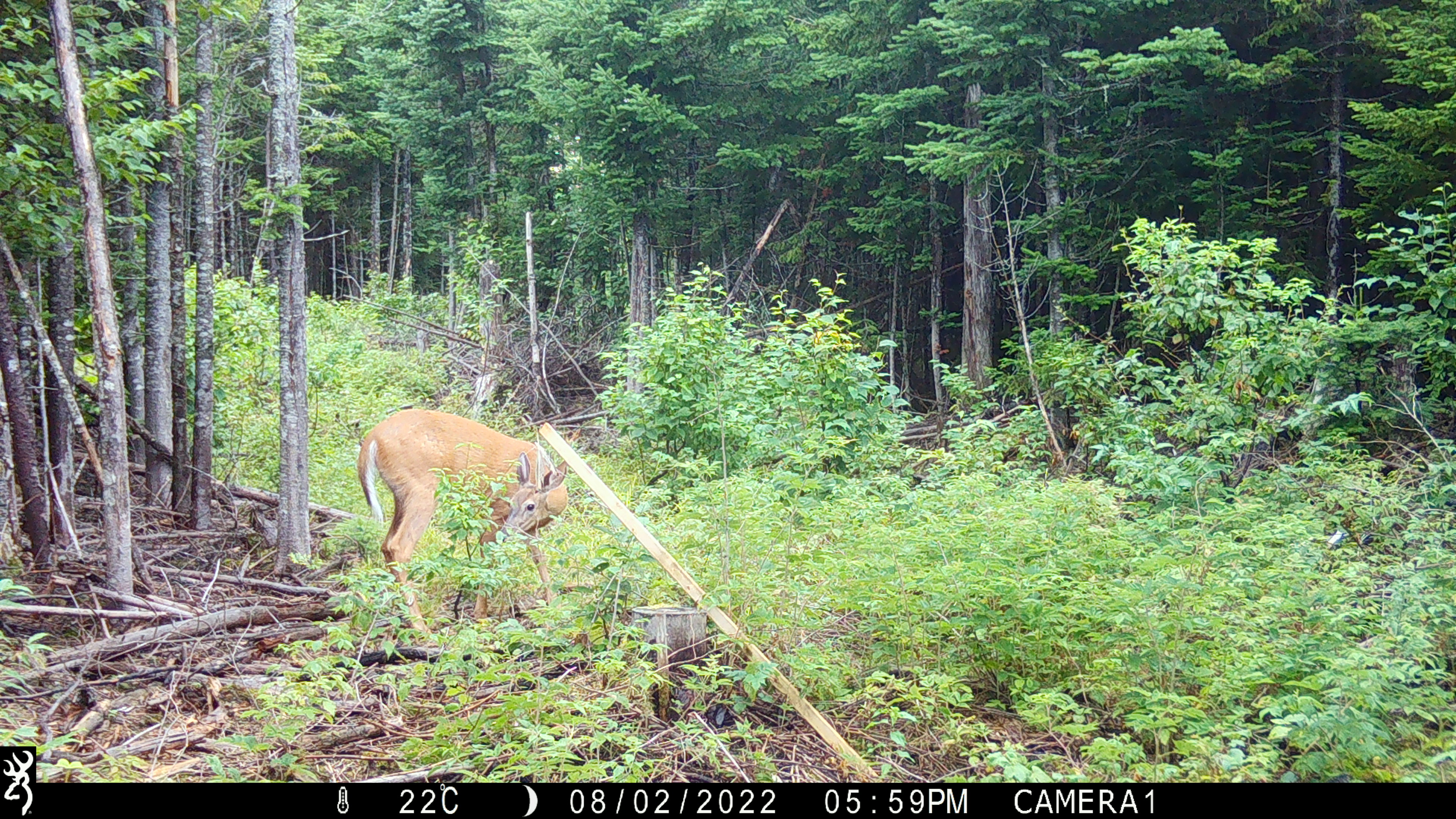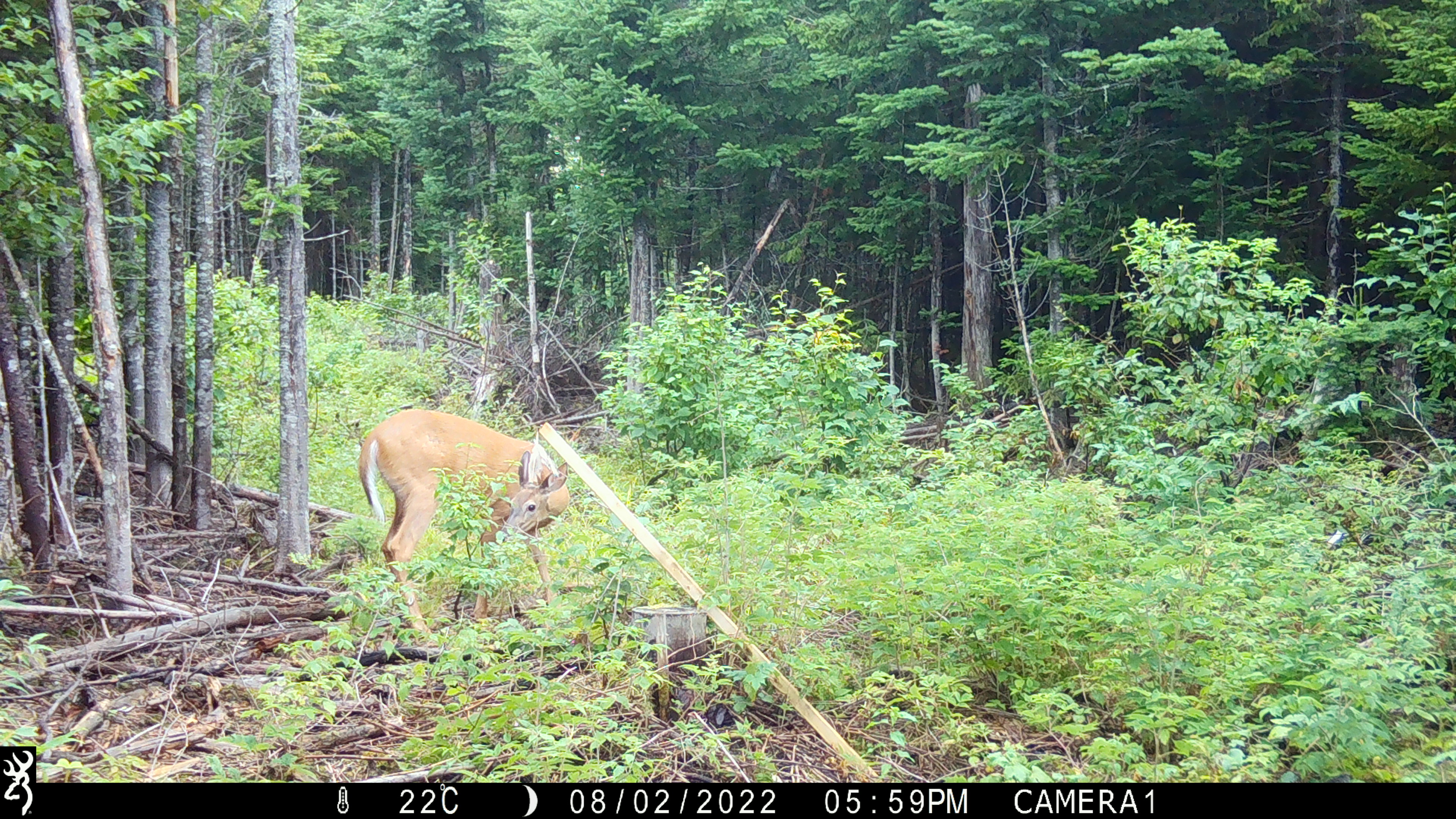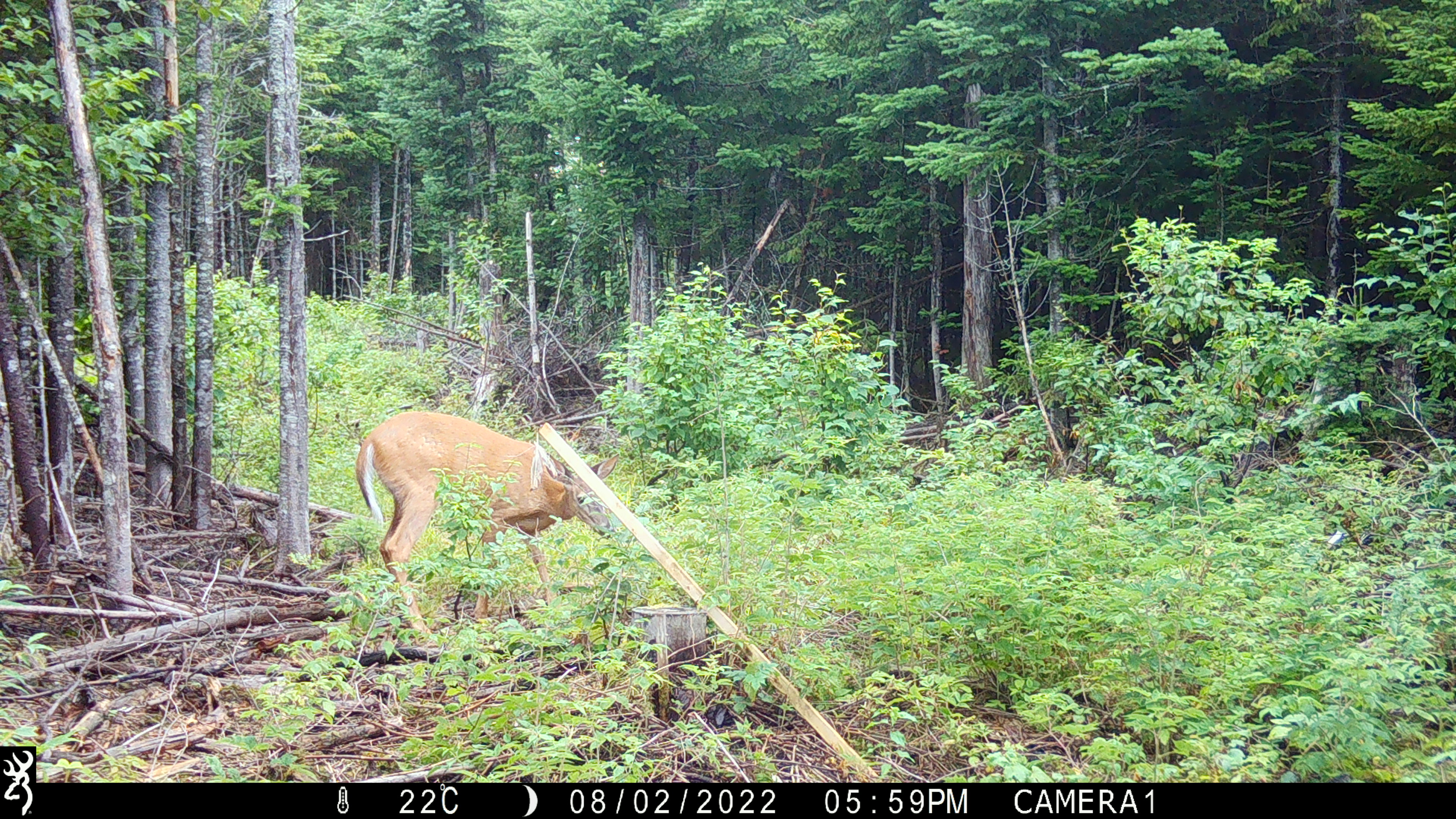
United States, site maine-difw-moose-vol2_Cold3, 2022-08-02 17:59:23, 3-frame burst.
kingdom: Animalia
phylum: Chordata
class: Mammalia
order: Artiodactyla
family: Cervidae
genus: Odocoileus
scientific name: Odocoileus virginianus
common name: white-tailed deer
White-tailed deer (Odocoileus virginianus).